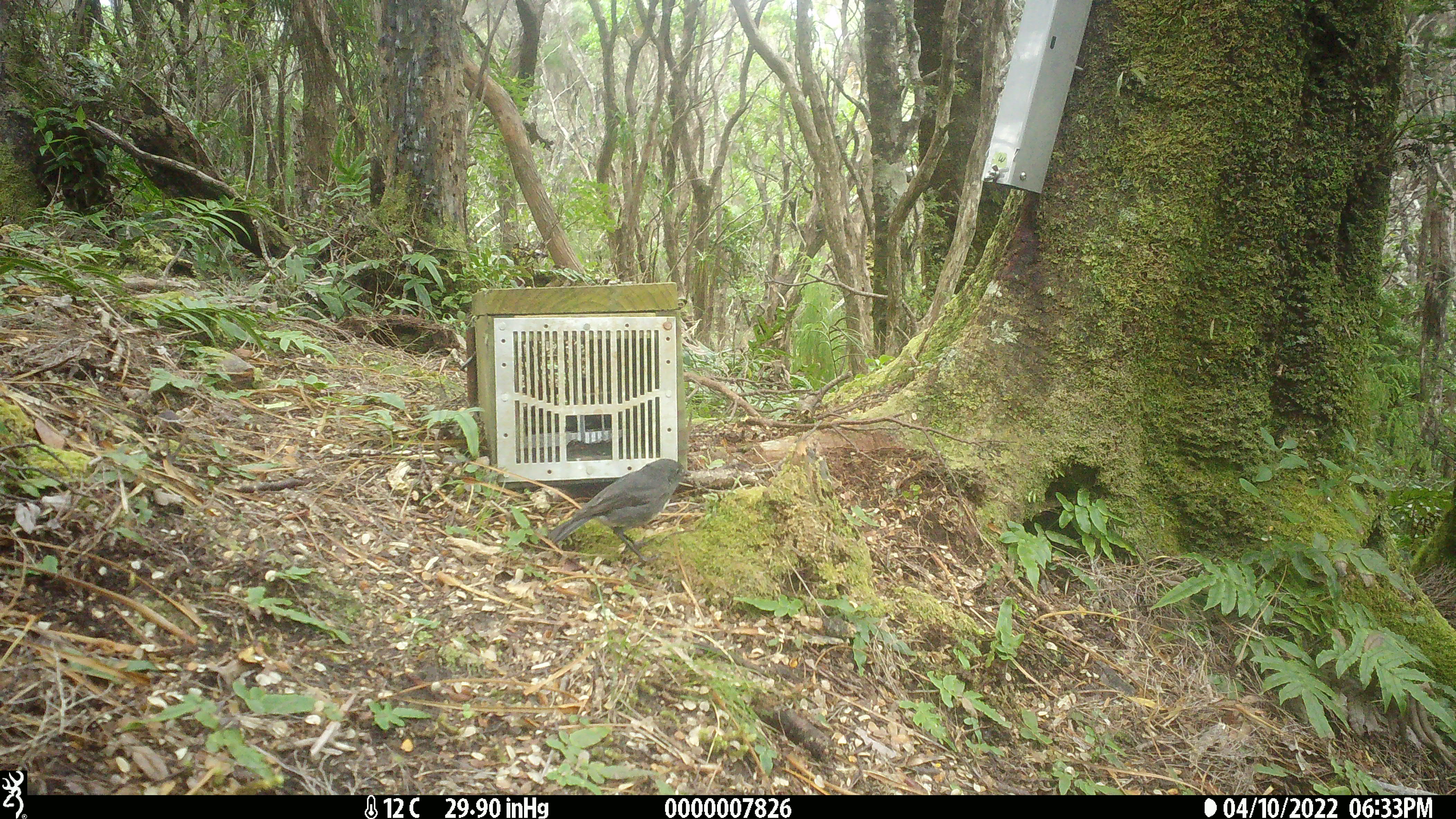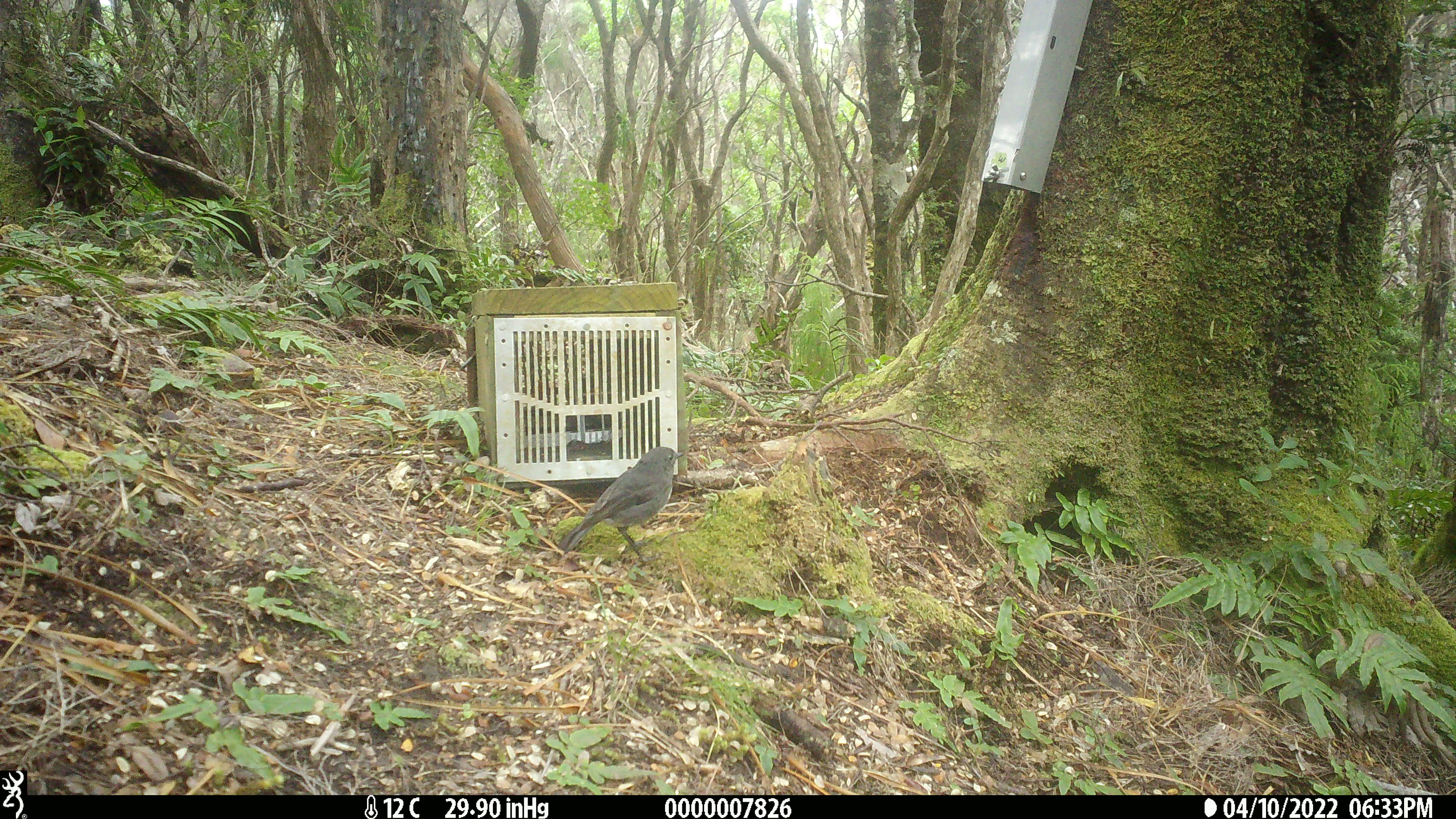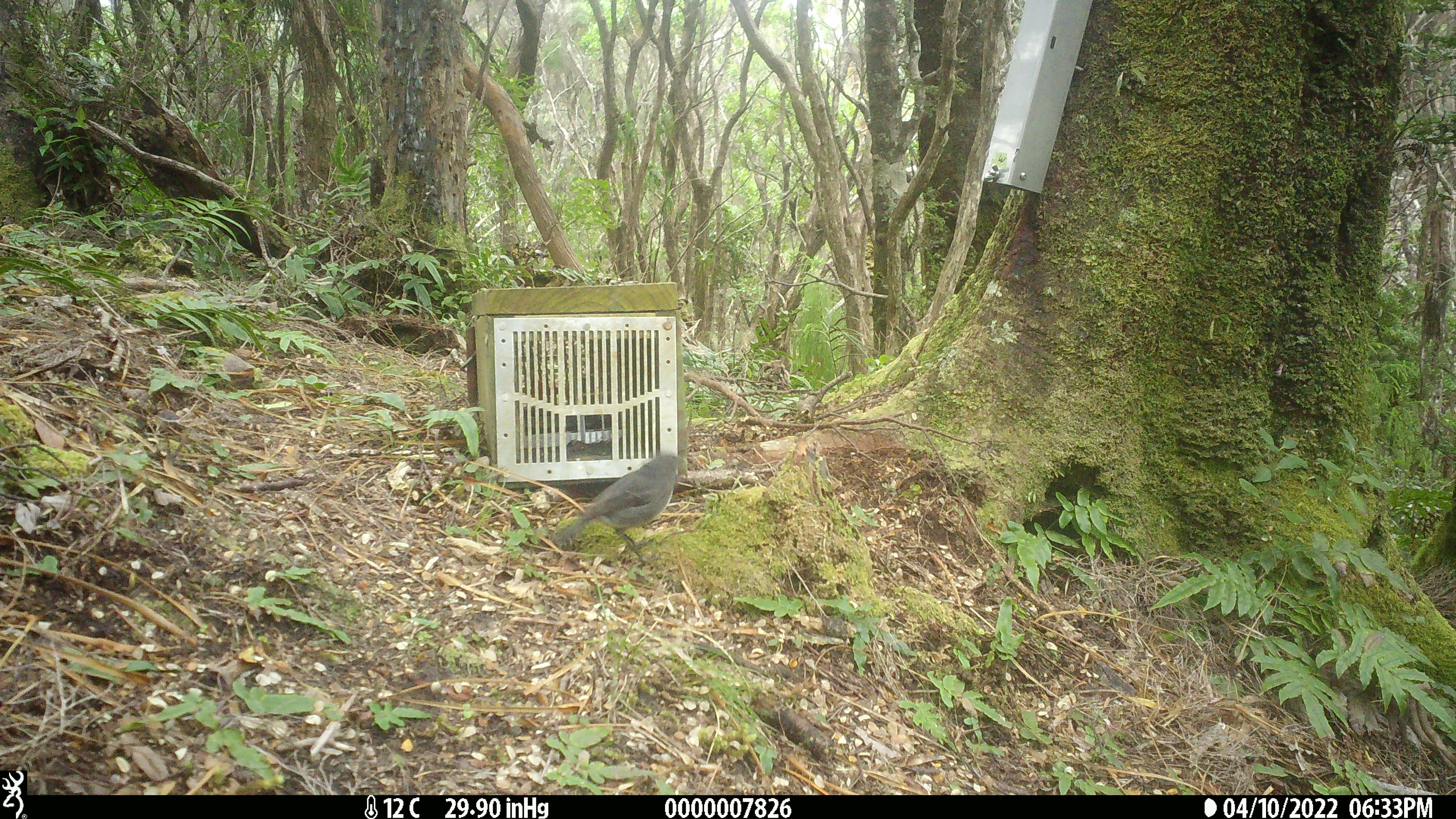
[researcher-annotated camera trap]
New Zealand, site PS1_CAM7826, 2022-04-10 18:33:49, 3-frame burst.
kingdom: Animalia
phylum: Chordata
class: Aves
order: Passeriformes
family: Petroicidae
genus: Petroica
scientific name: Petroica australis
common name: new zealand robin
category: robin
Robin (new zealand robin) (Petroica australis).